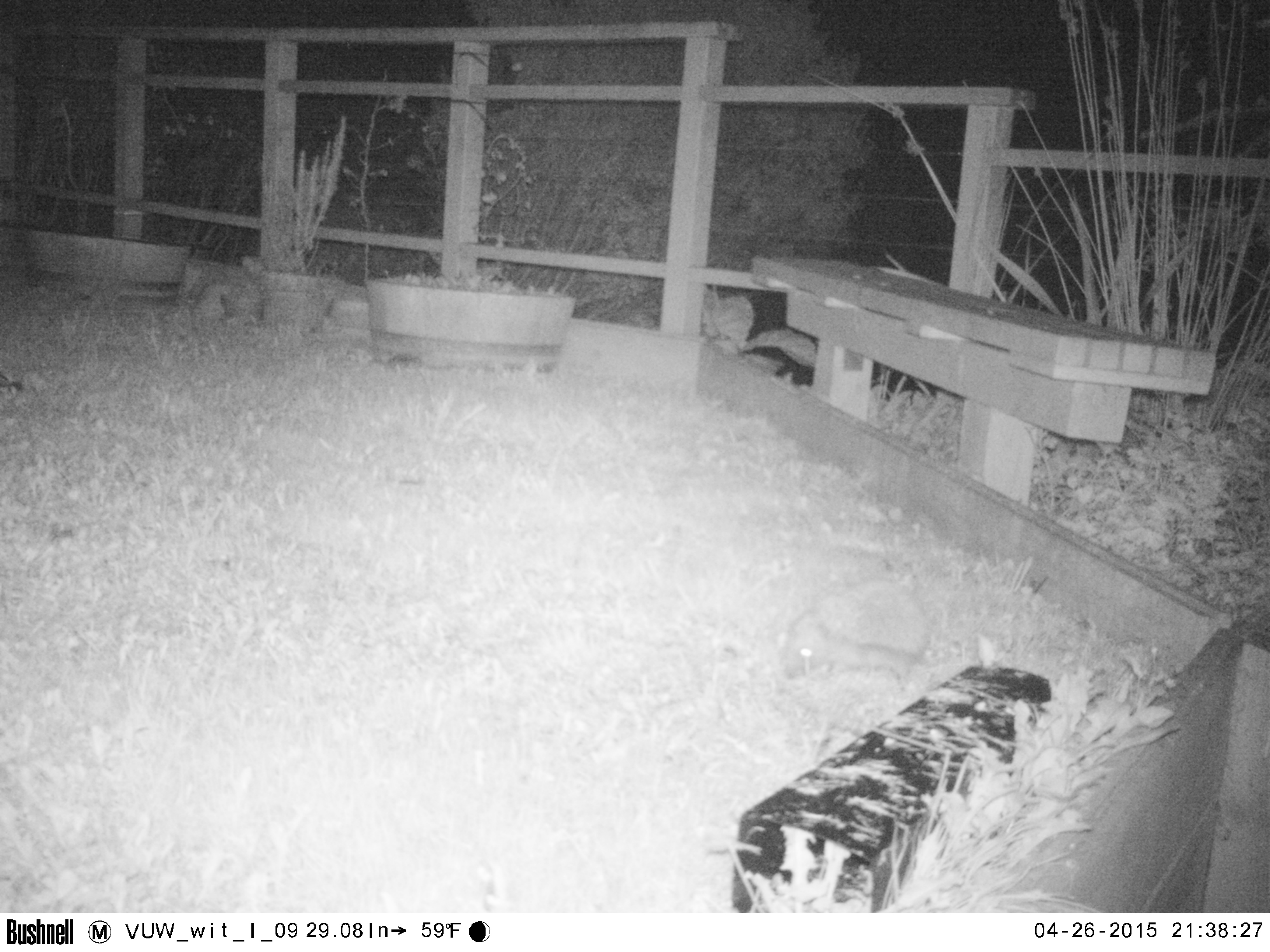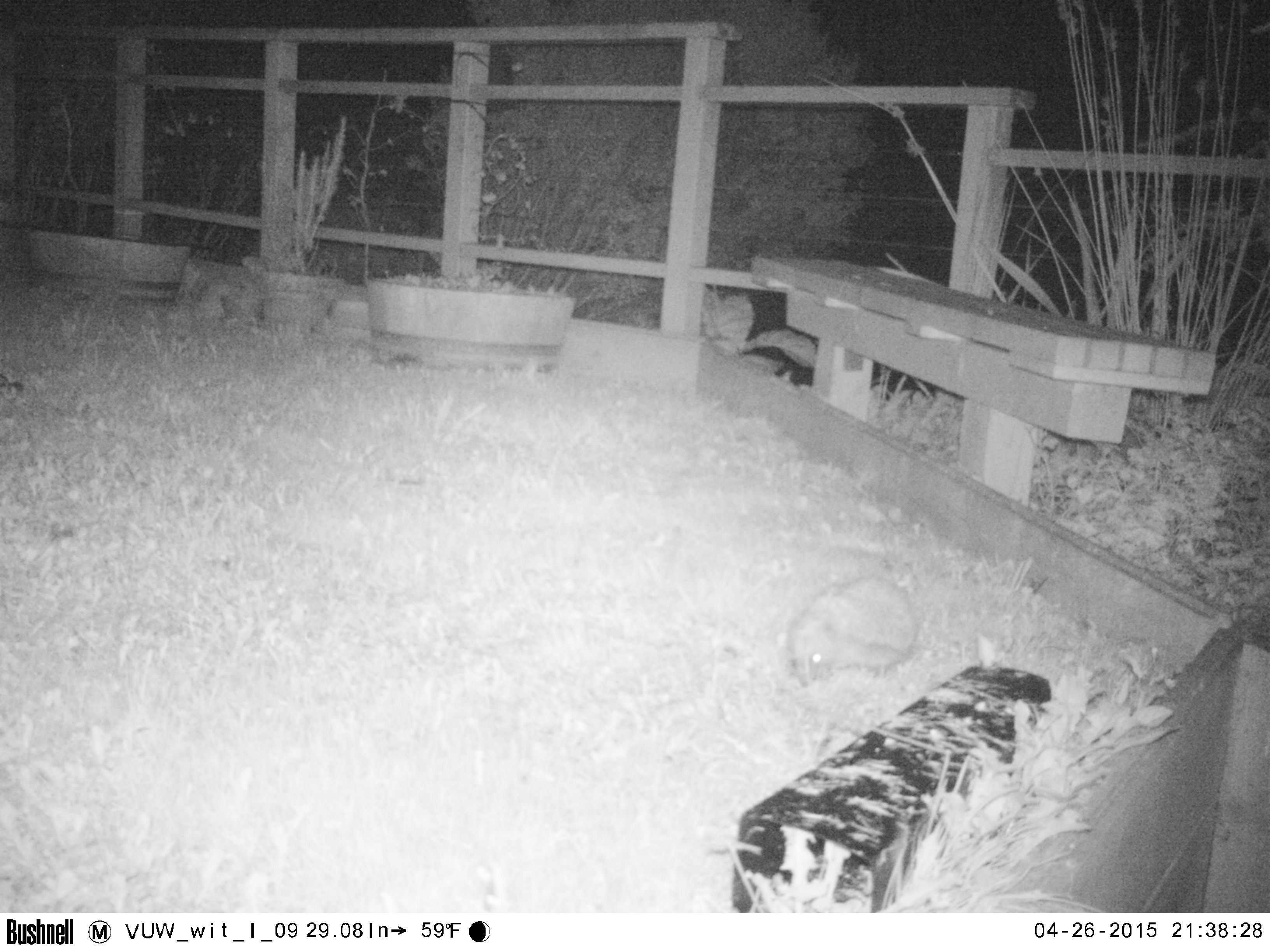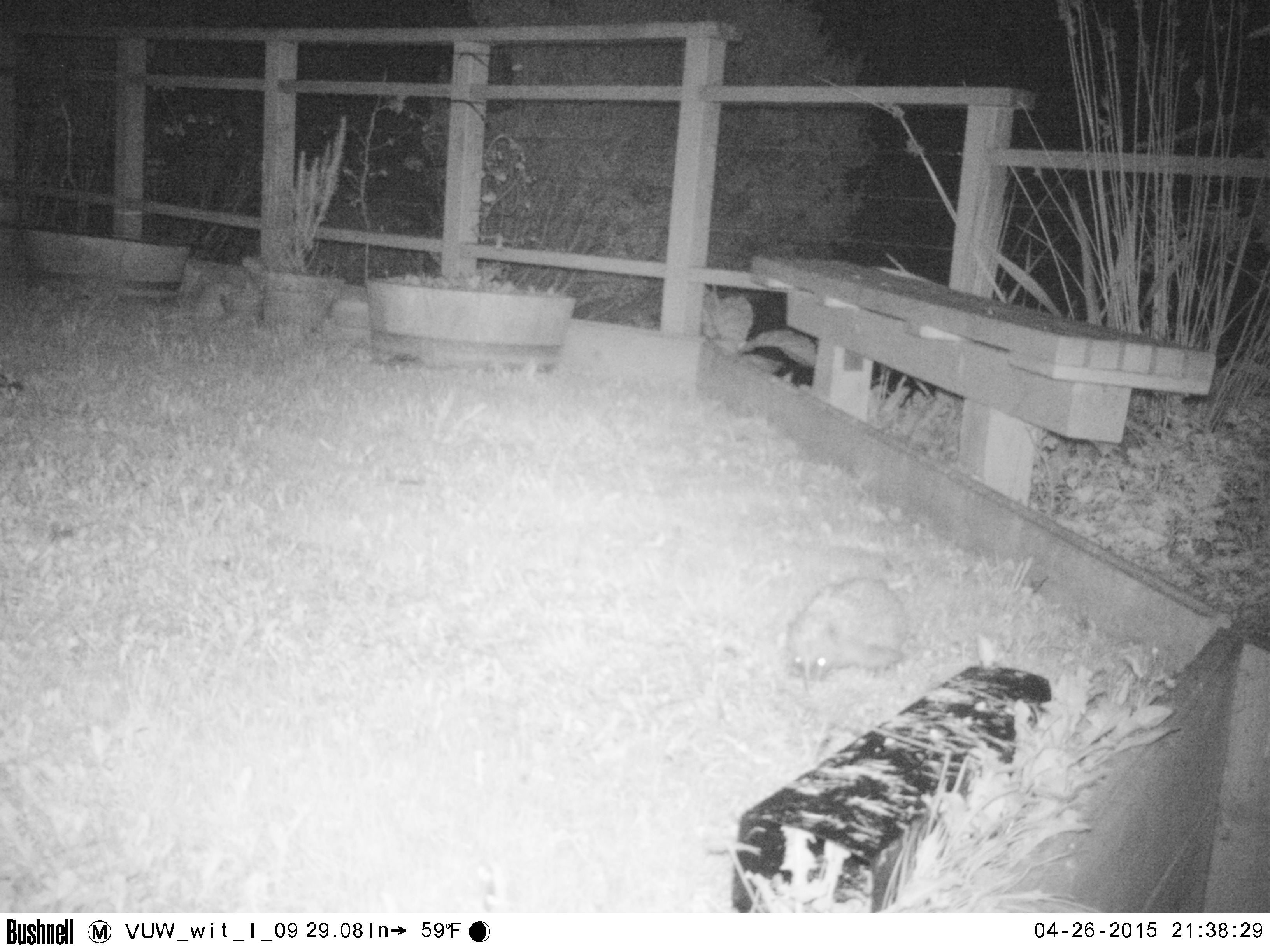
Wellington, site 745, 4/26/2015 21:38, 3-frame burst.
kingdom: Animalia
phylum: Chordata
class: Mammalia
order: Eulipotyphla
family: Erinaceidae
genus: Erinaceus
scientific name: Erinaceus europaeus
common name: hedgehog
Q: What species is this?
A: Hedgehog (Erinaceus europaeus).